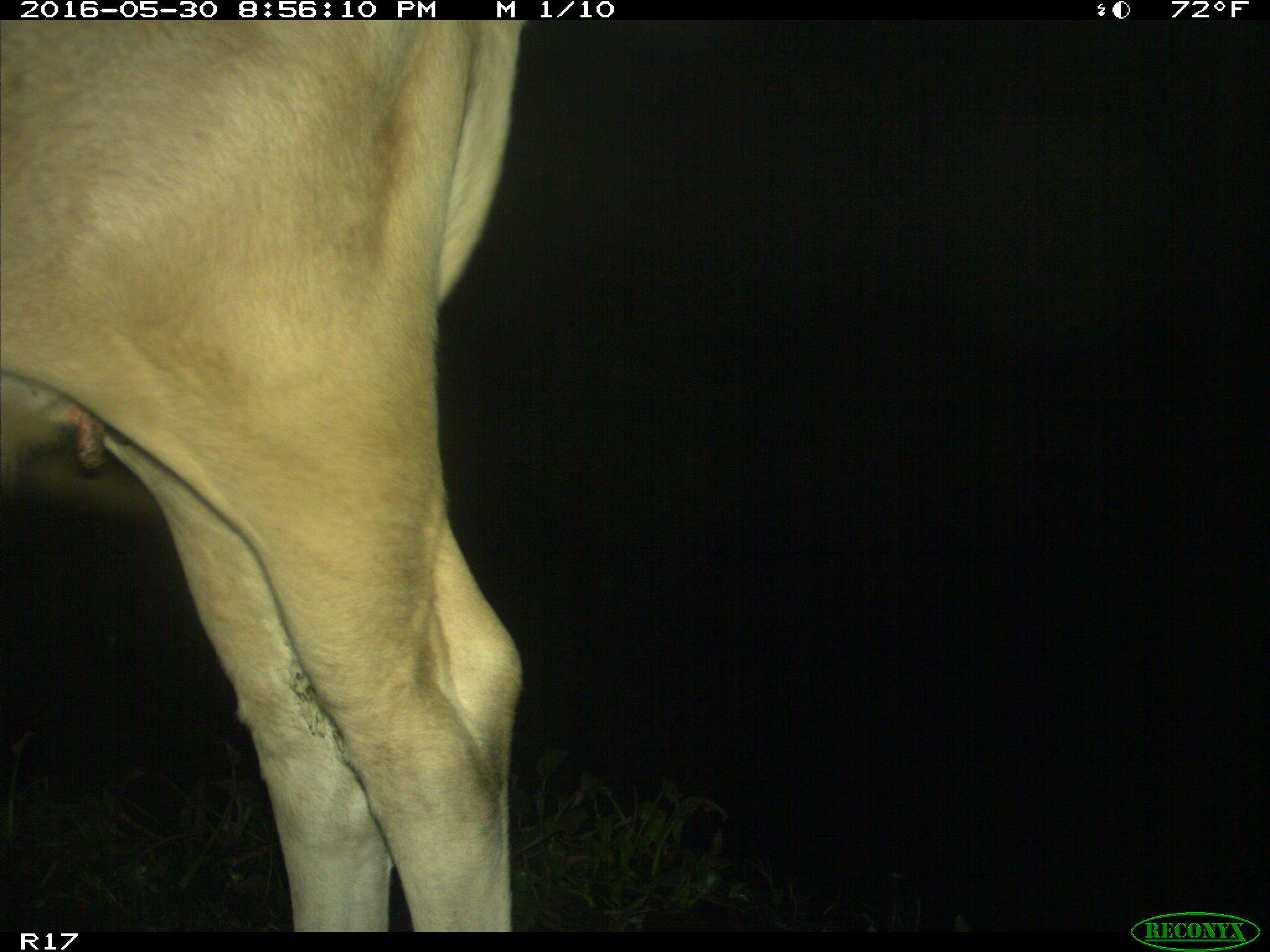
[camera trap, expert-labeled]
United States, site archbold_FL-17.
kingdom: Animalia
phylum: Chordata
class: Mammalia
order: Artiodactyla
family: Bovidae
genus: Bos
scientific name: Bos taurus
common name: domestic cow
Bos taurus (domestic cow).